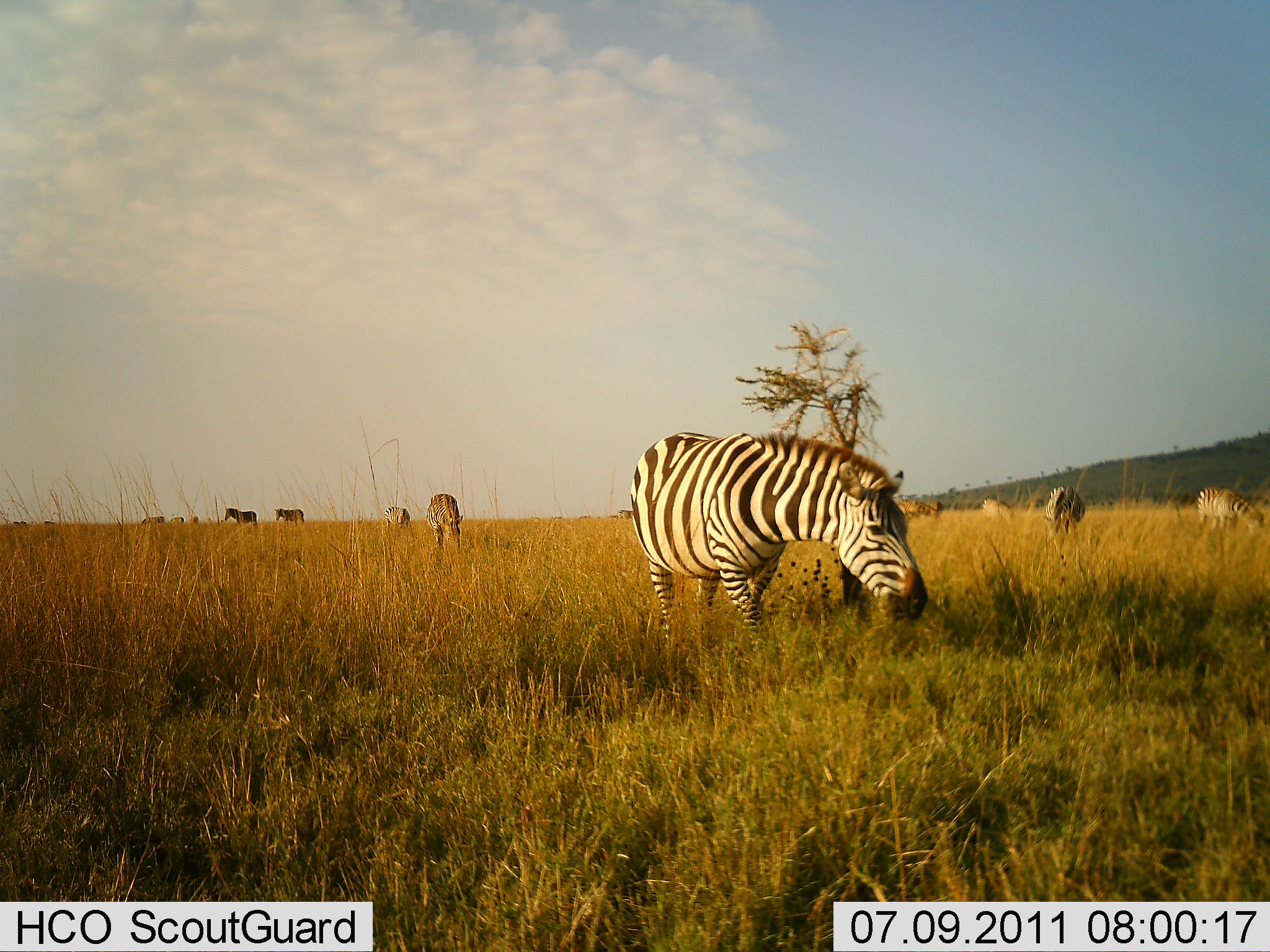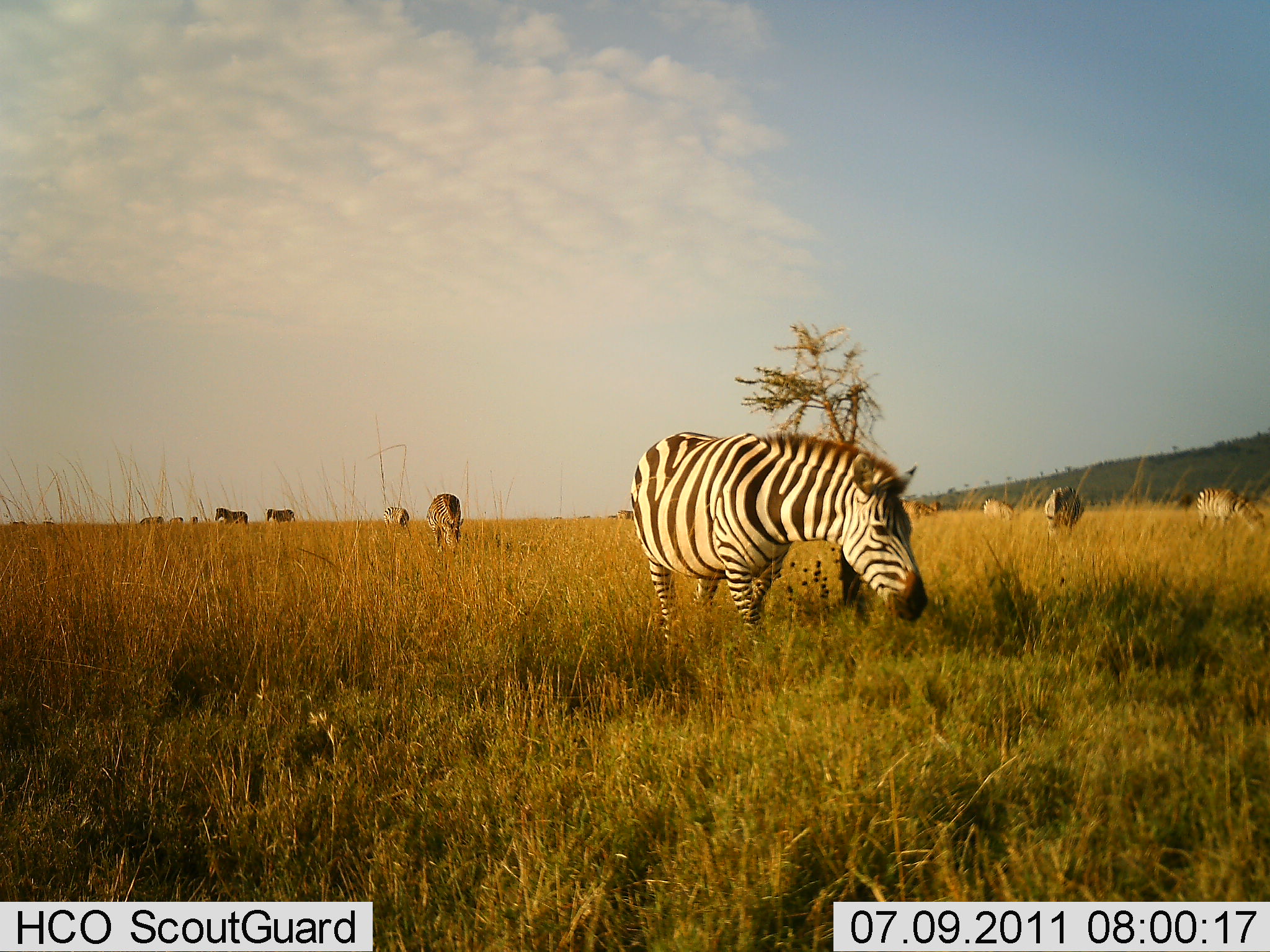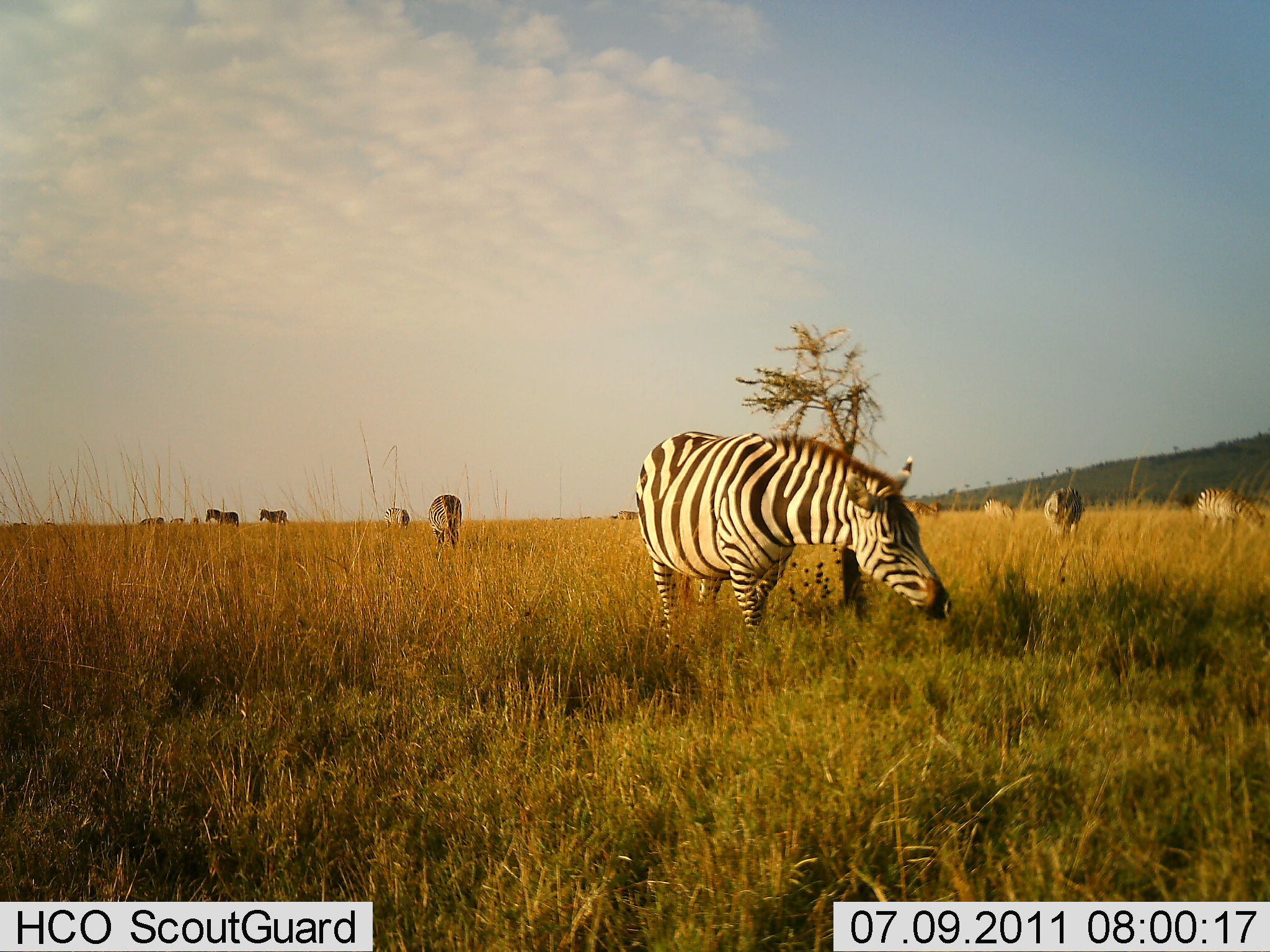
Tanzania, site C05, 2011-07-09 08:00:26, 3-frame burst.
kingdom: Animalia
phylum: Chordata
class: Mammalia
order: Perissodactyla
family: Equidae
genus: Equus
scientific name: Equus quagga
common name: plains zebra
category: zebra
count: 11-50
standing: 36%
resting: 0%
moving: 27%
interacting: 0%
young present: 0%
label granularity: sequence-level